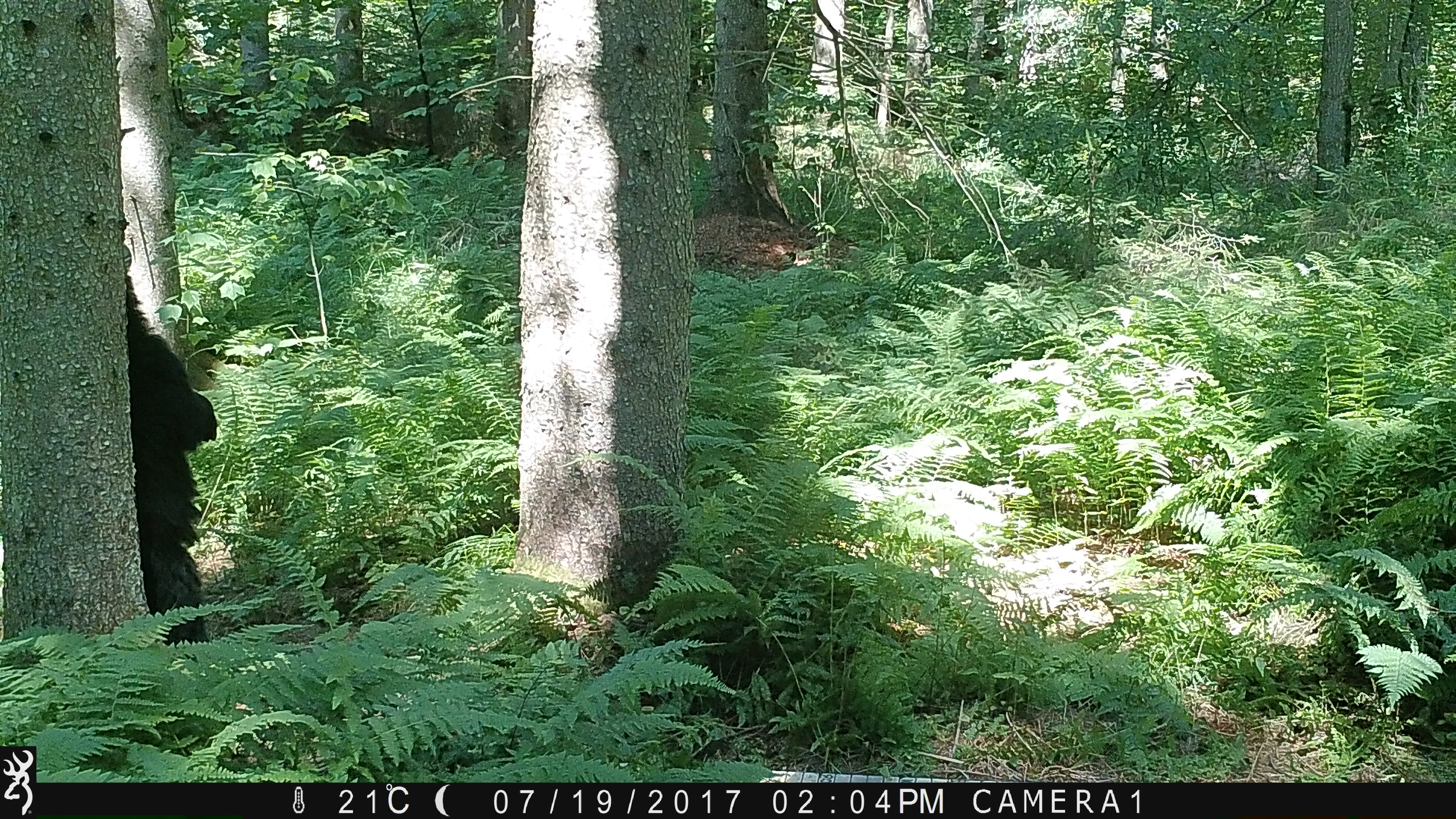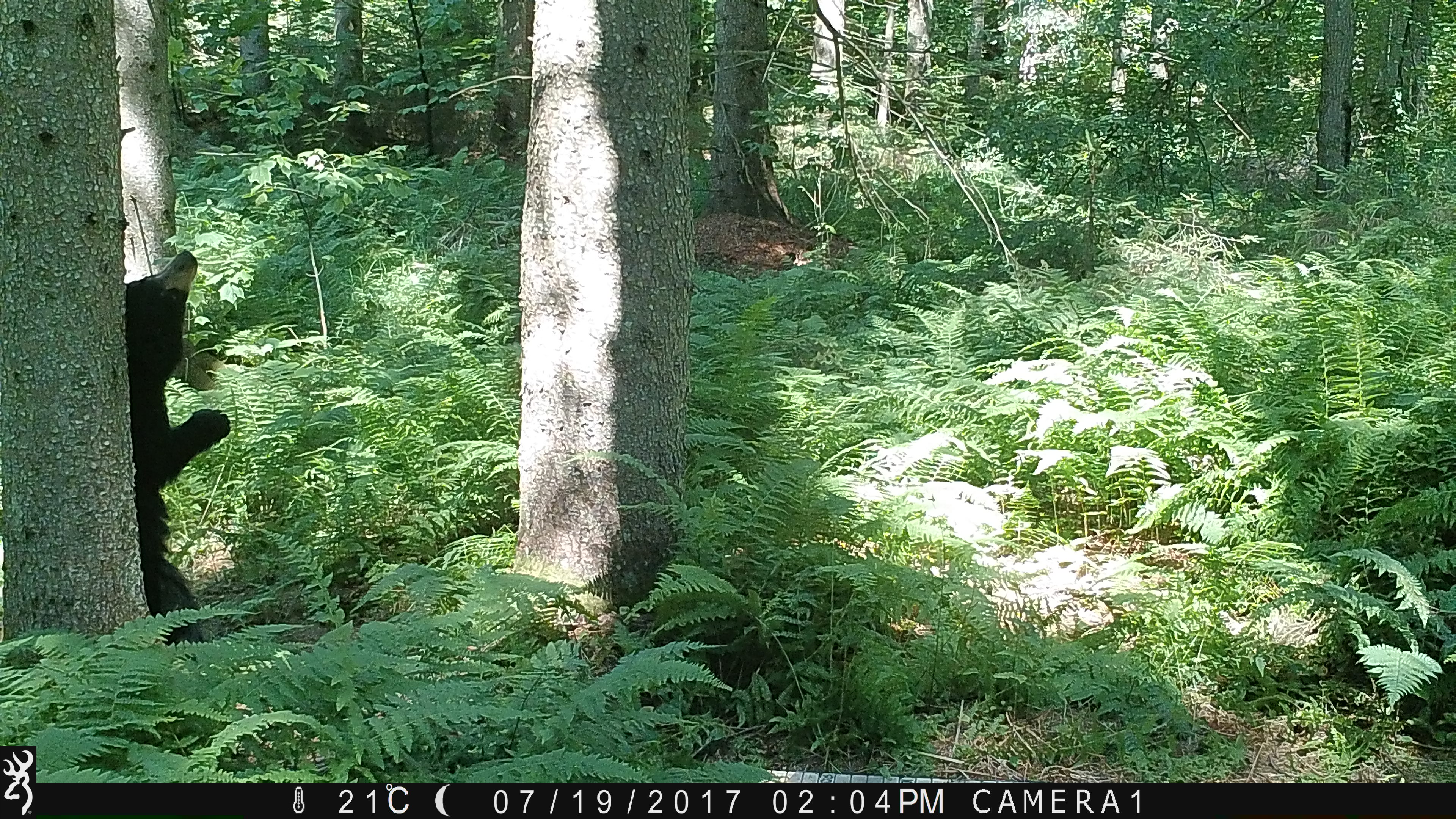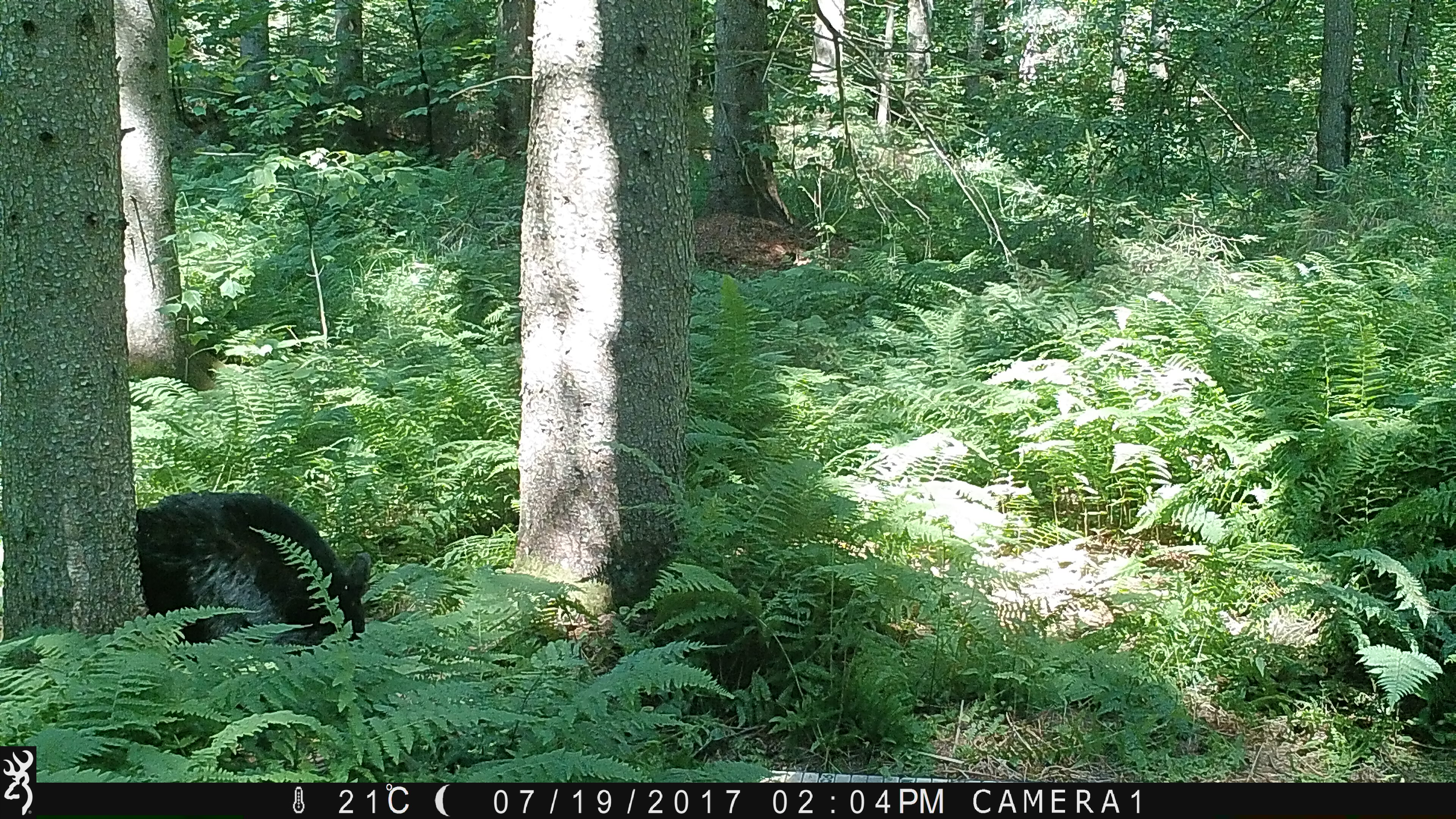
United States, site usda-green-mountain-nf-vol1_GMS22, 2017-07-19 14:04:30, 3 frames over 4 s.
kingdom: Animalia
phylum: Chordata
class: Mammalia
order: Carnivora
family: Ursidae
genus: Ursus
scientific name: Ursus americanus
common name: black bear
Black bear (Ursus americanus).